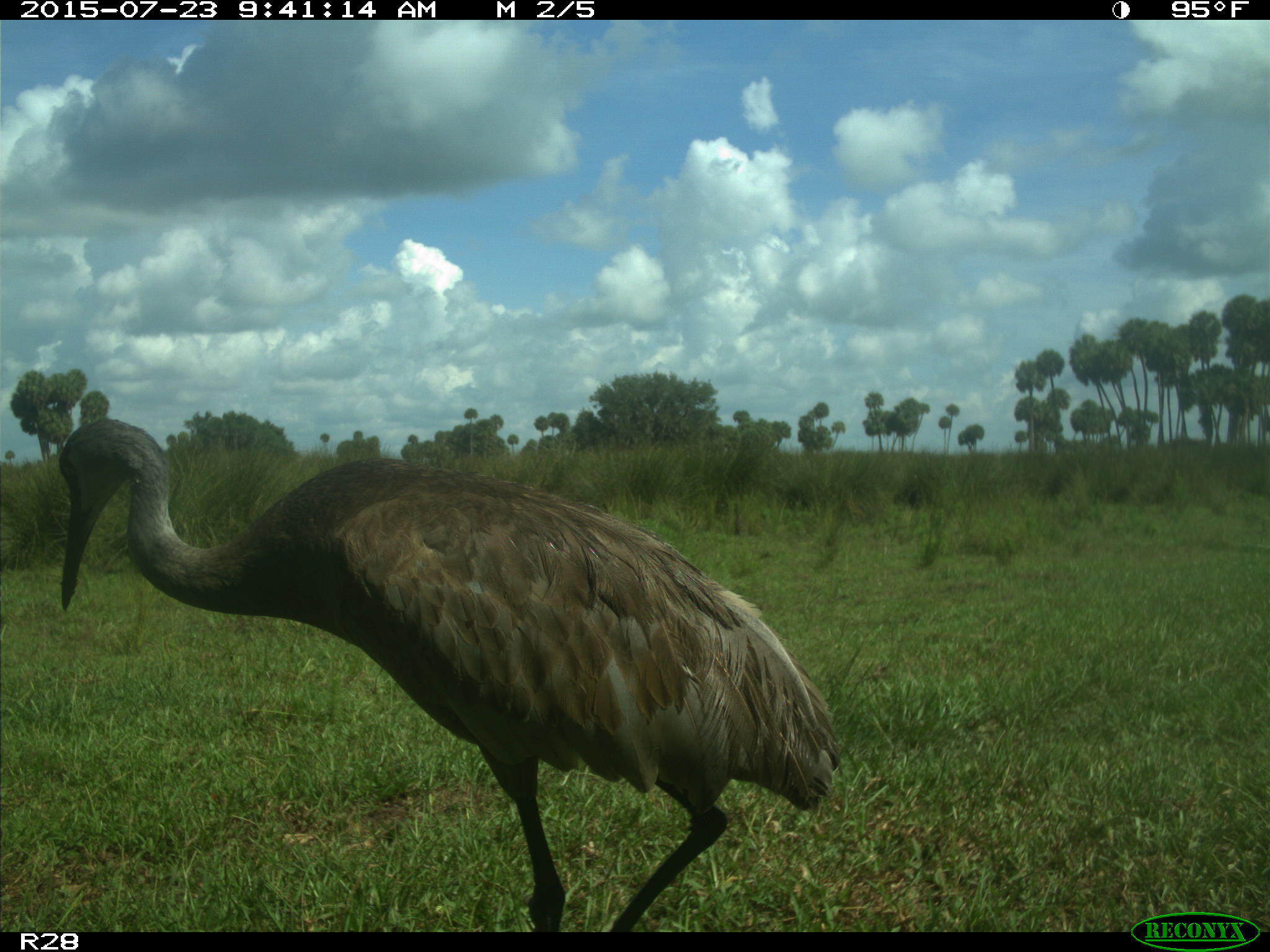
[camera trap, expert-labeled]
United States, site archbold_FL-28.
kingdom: Animalia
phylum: Chordata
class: Aves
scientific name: Aves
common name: birds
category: unidentified bird